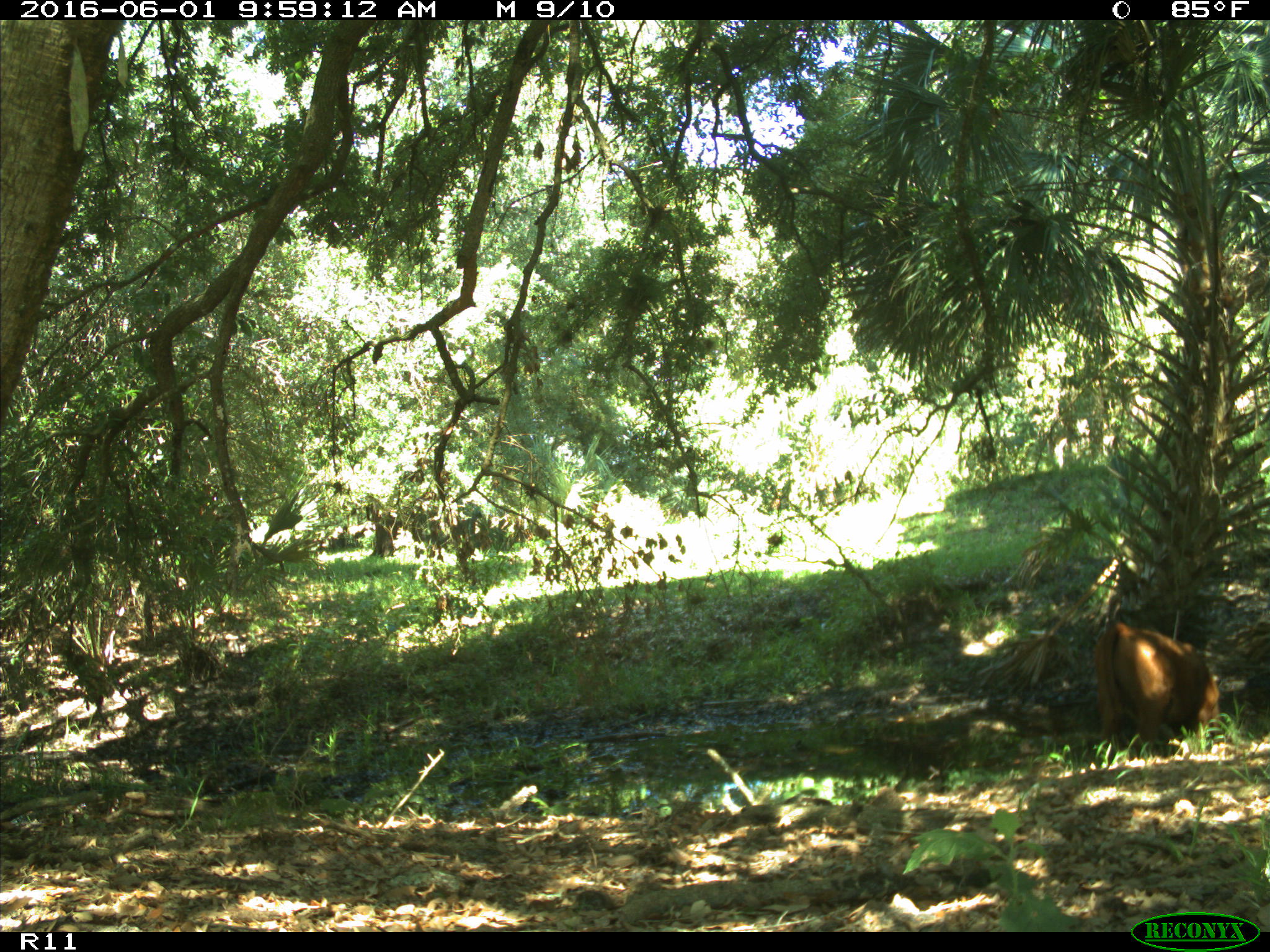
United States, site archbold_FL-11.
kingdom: Animalia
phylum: Chordata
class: Mammalia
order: Artiodactyla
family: Bovidae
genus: Bos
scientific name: Bos taurus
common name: domestic cow